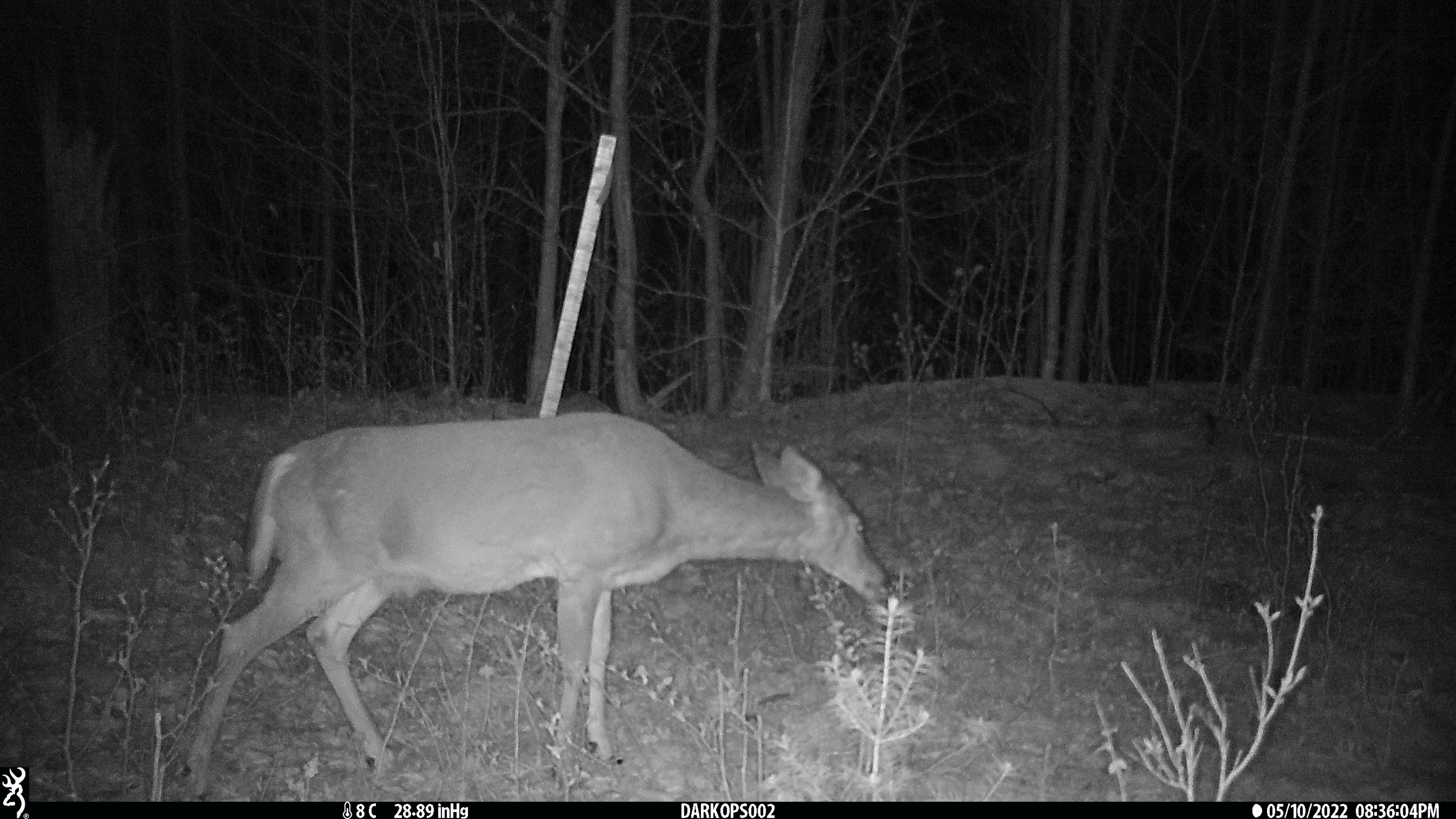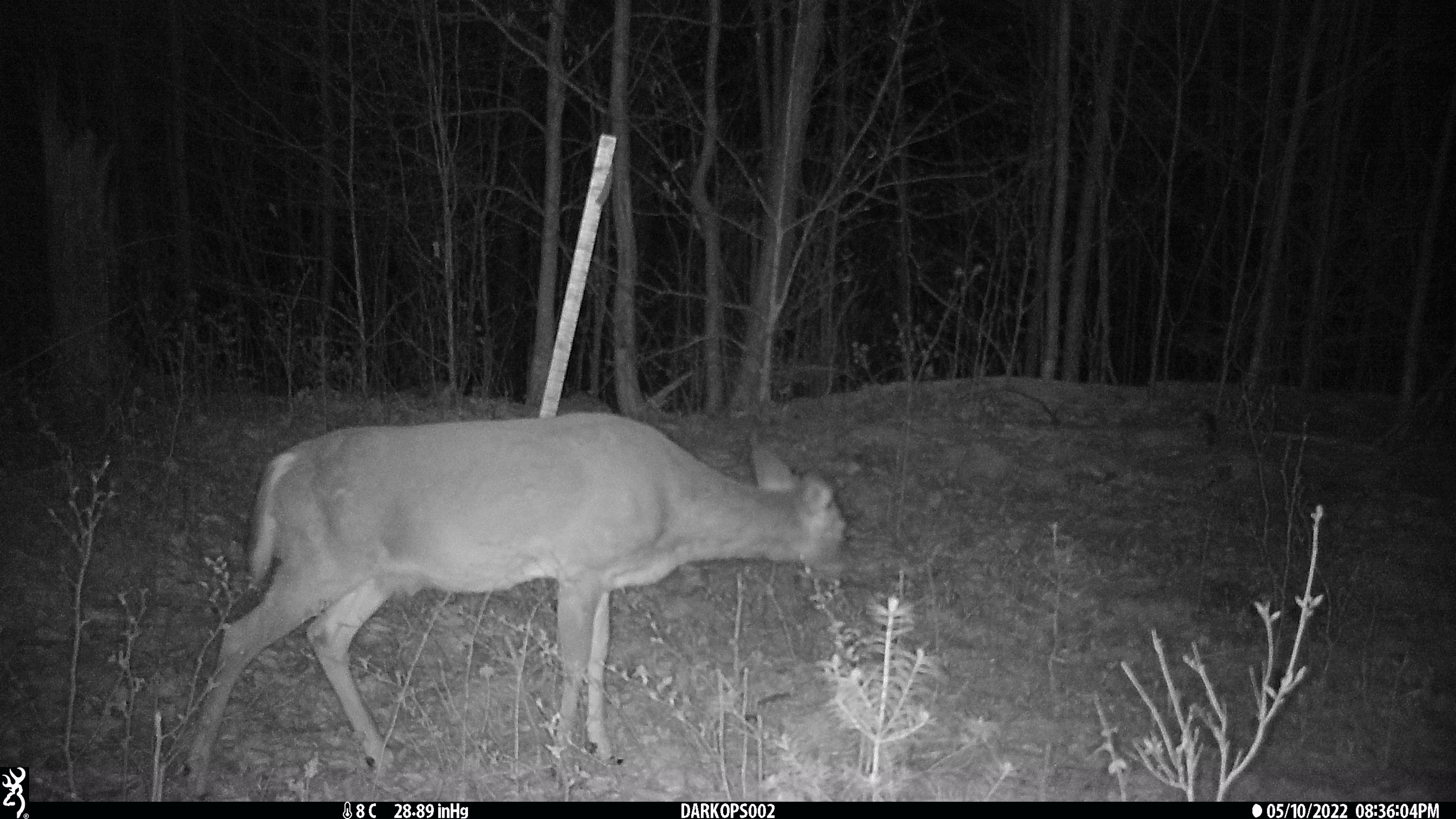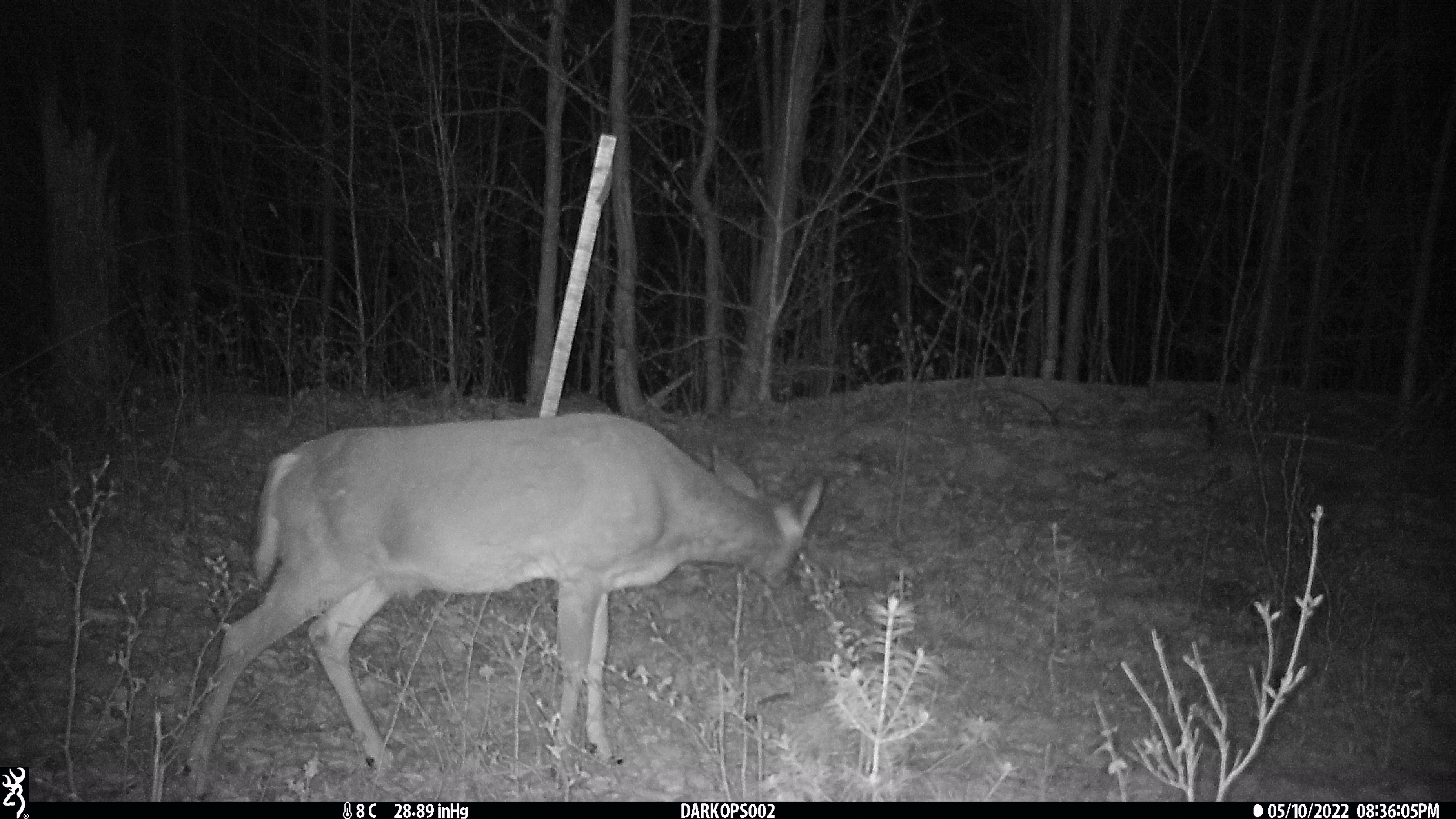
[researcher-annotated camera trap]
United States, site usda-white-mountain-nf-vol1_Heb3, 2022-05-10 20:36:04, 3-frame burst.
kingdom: Animalia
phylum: Chordata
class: Mammalia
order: Artiodactyla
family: Cervidae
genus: Odocoileus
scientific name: Odocoileus virginianus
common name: white-tailed deer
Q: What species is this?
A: White-tailed deer (Odocoileus virginianus).